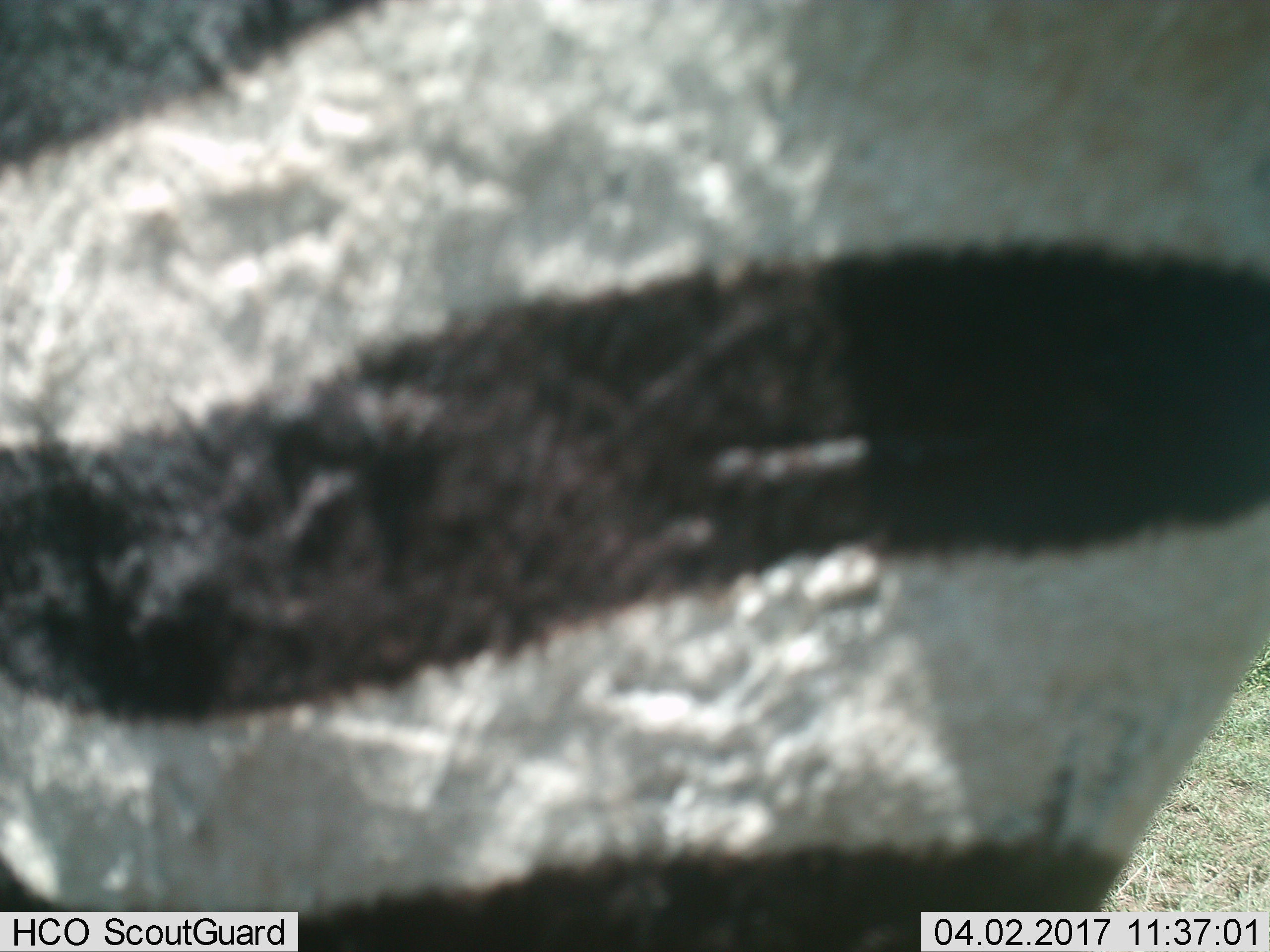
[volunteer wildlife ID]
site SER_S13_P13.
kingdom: Animalia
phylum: Chordata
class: Mammalia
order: Perissodactyla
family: Equidae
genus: Equus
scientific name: Equus quagga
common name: plains zebra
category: zebraplains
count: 1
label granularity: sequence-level